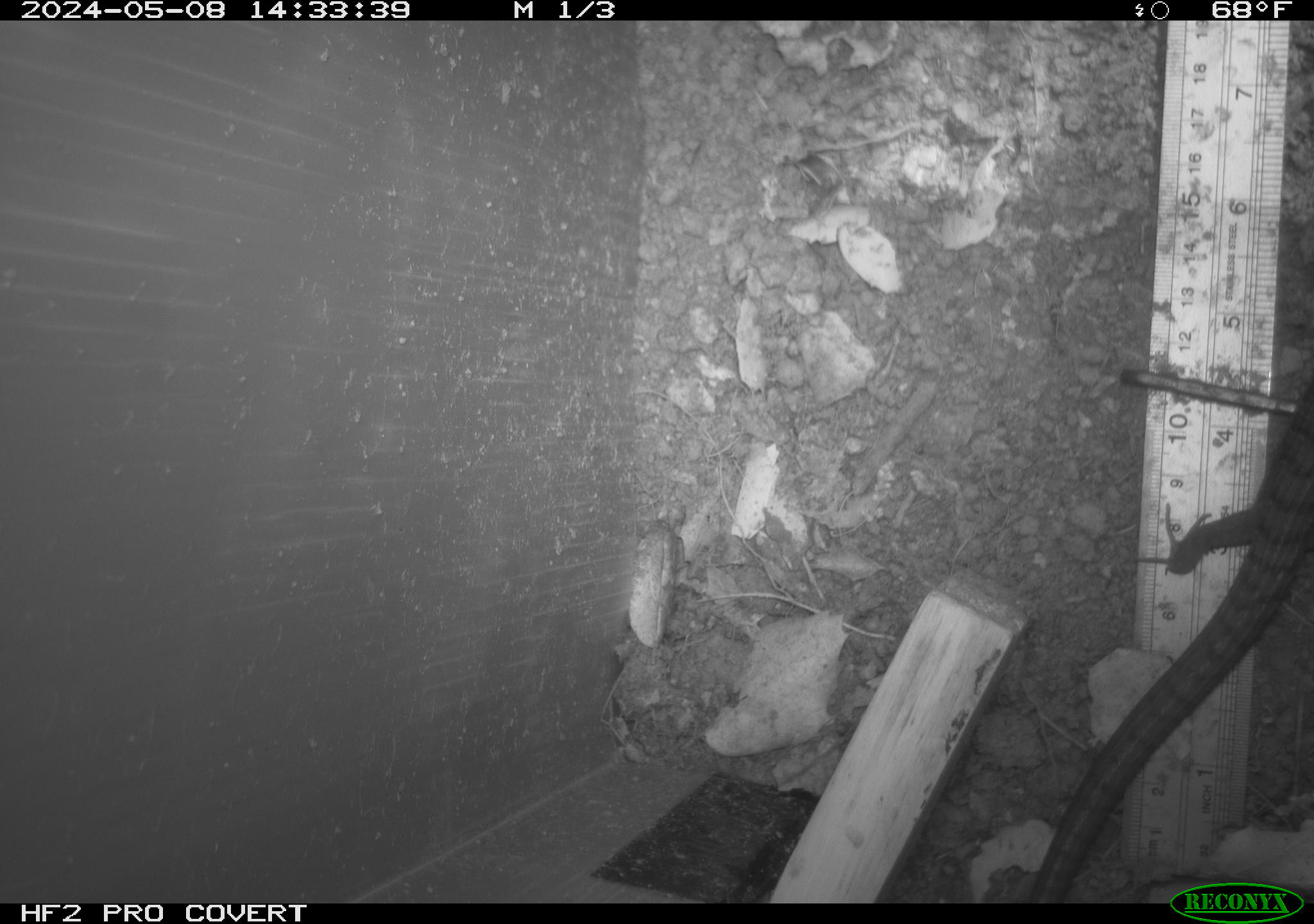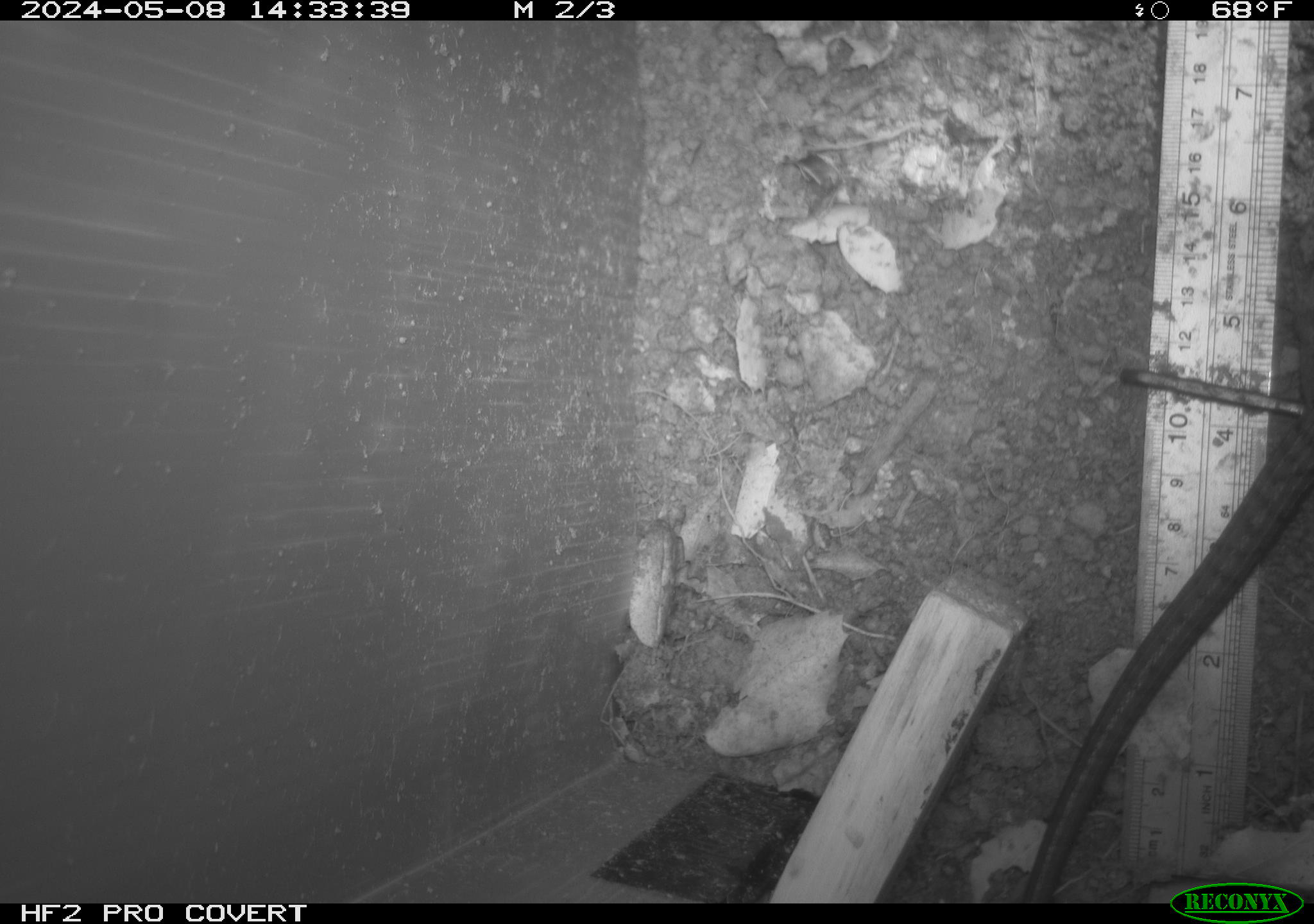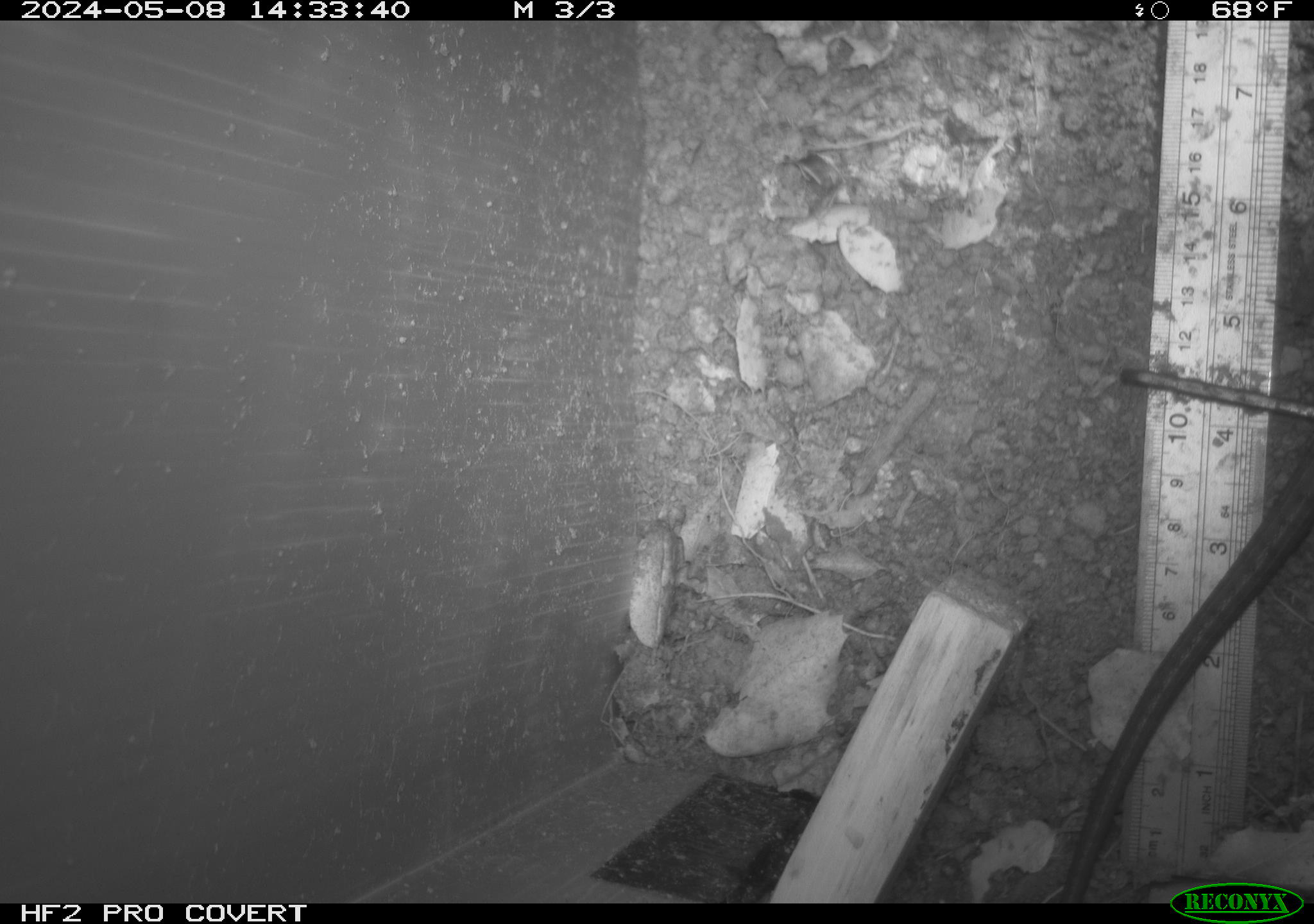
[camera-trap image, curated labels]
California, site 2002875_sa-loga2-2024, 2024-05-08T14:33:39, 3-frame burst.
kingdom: Animalia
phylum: Chordata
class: Reptilia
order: Squamata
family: Anguidae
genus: Elgaria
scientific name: Elgaria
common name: alligator lizards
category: elgaria species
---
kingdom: Animalia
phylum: Chordata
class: Reptilia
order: Squamata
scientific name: Squamata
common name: lizards and snakes